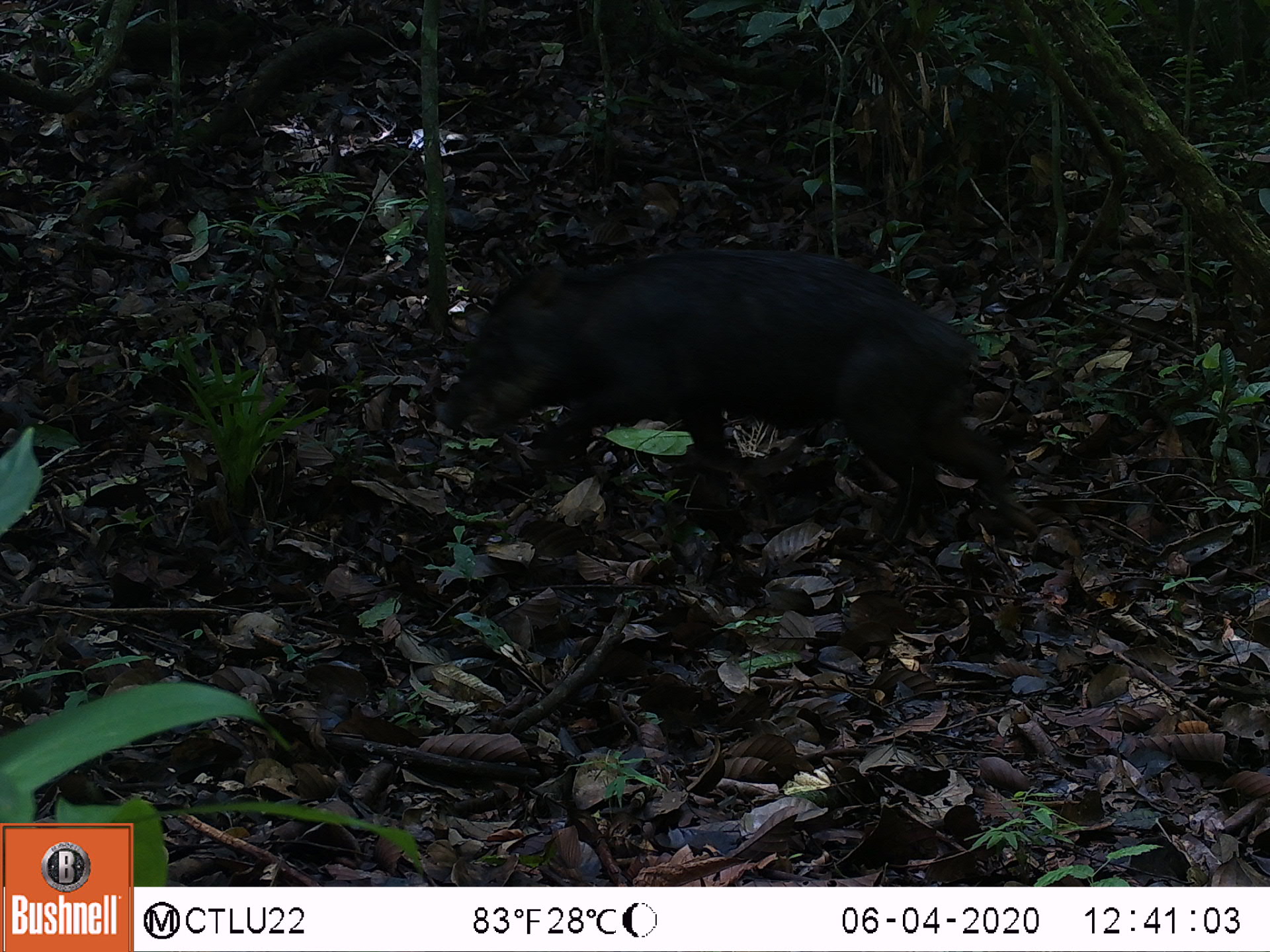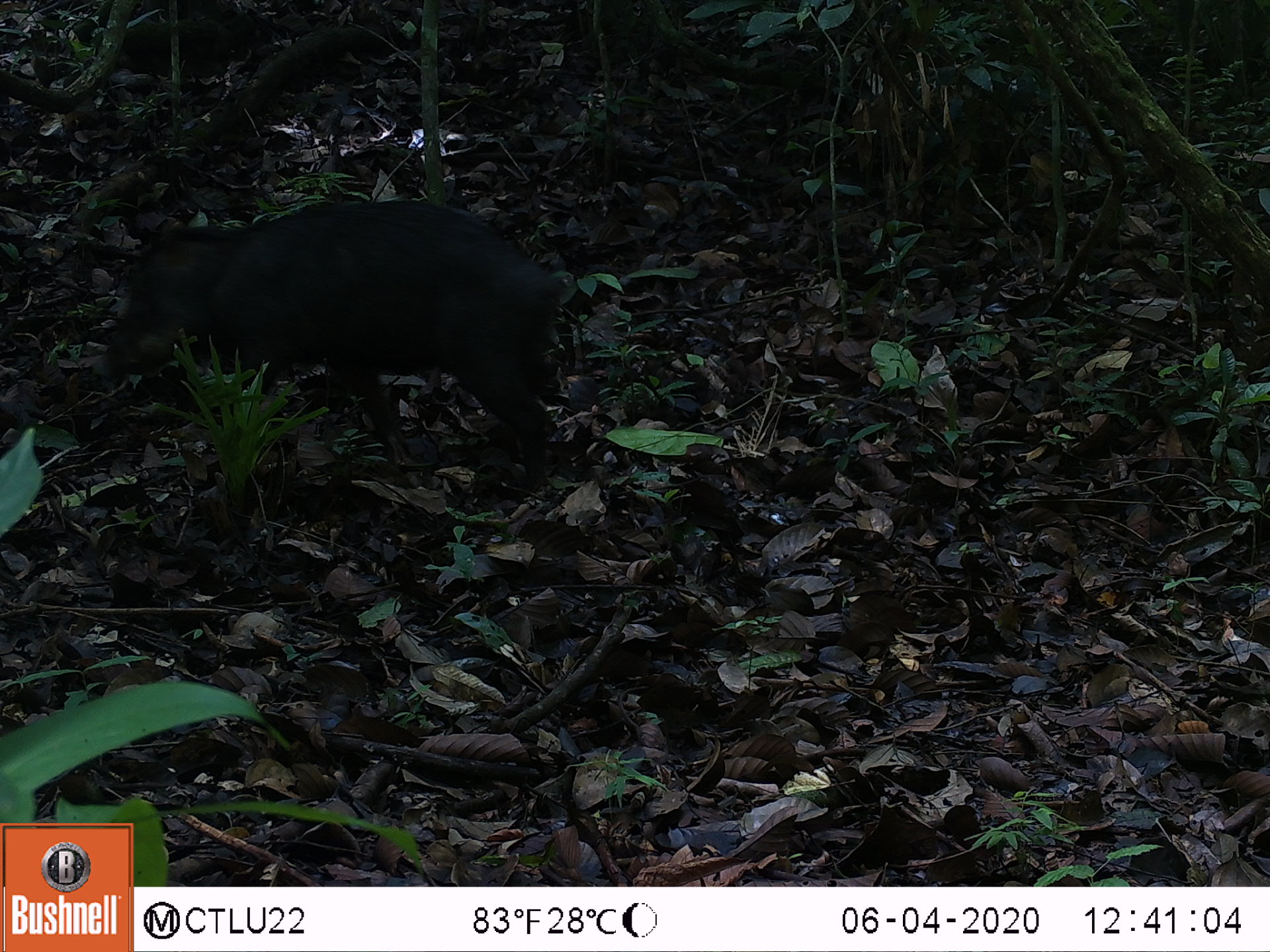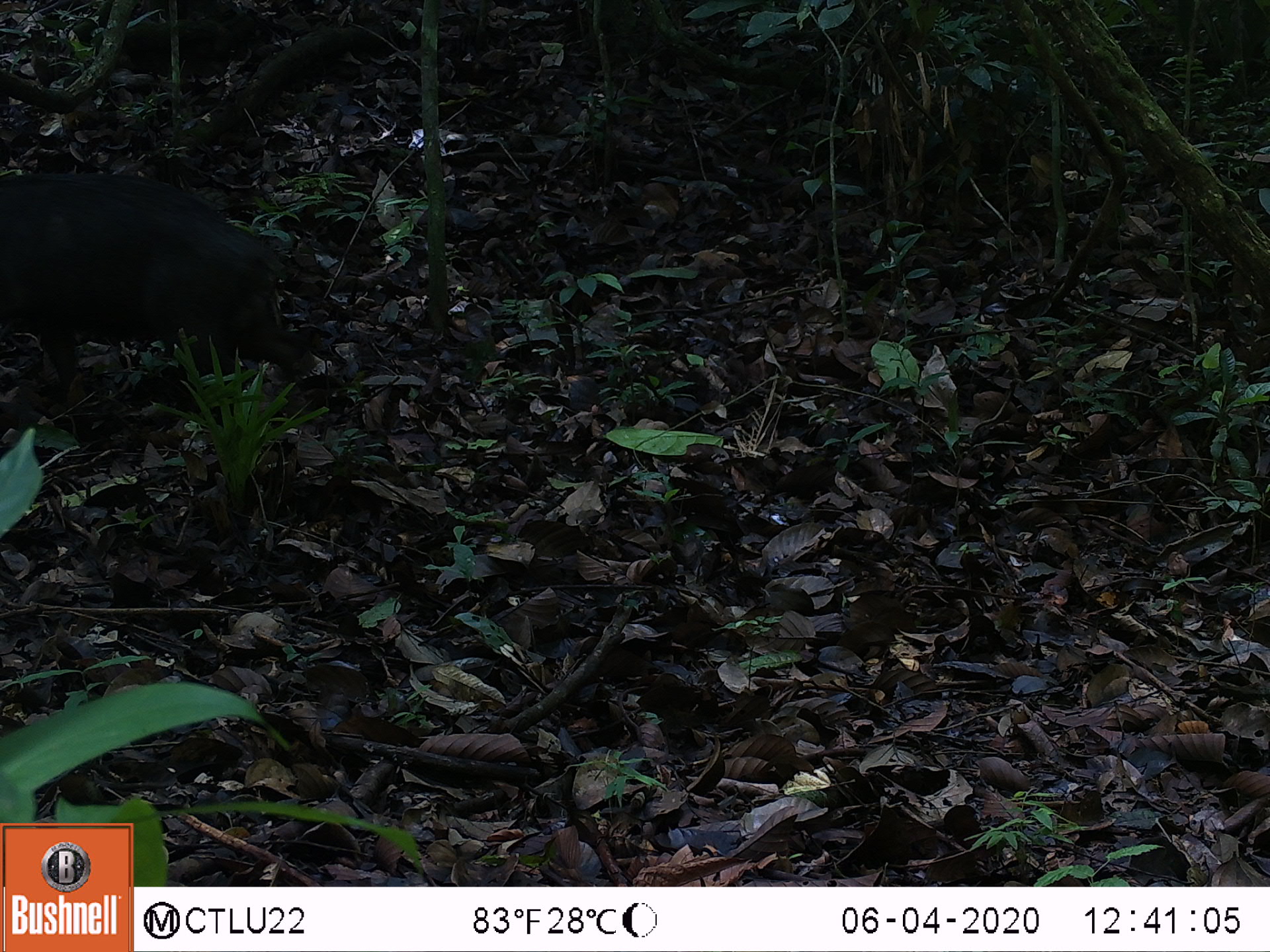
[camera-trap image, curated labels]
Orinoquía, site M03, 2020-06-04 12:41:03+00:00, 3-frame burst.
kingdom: Animalia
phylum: Chordata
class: Mammalia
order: Artiodactyla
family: Tayassuidae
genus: Tayassu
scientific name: Tayassu pecari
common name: white-lipped peccary